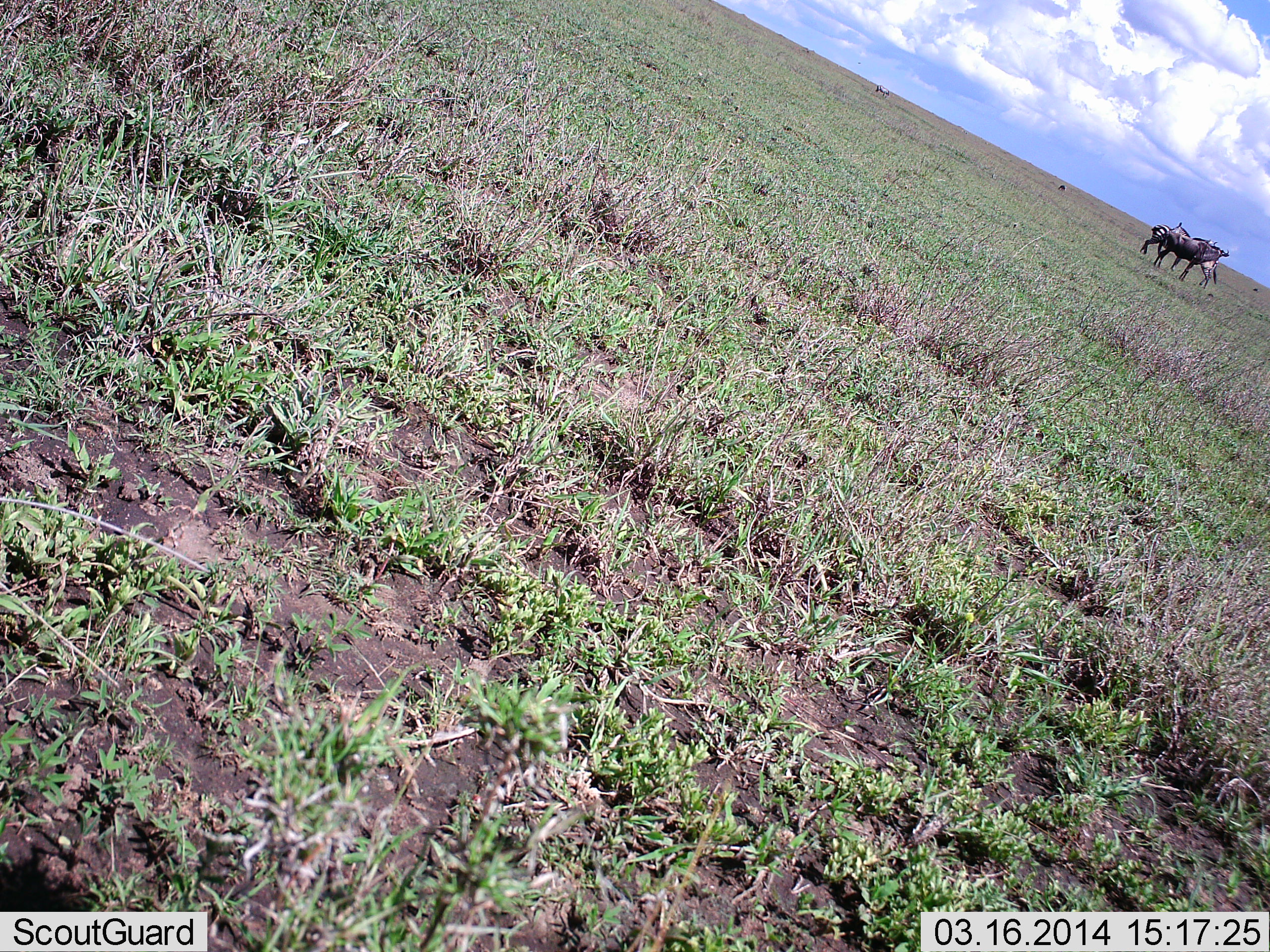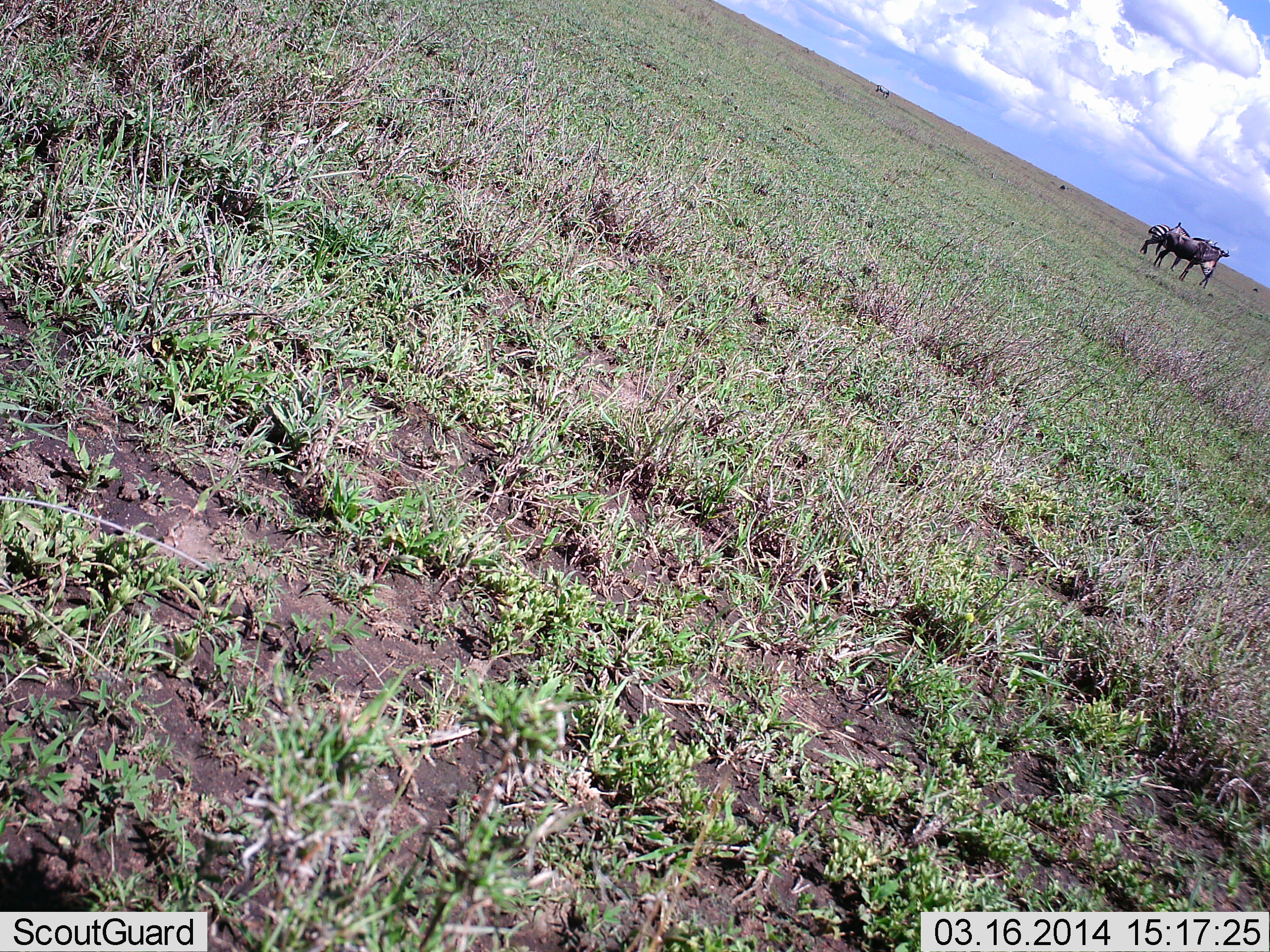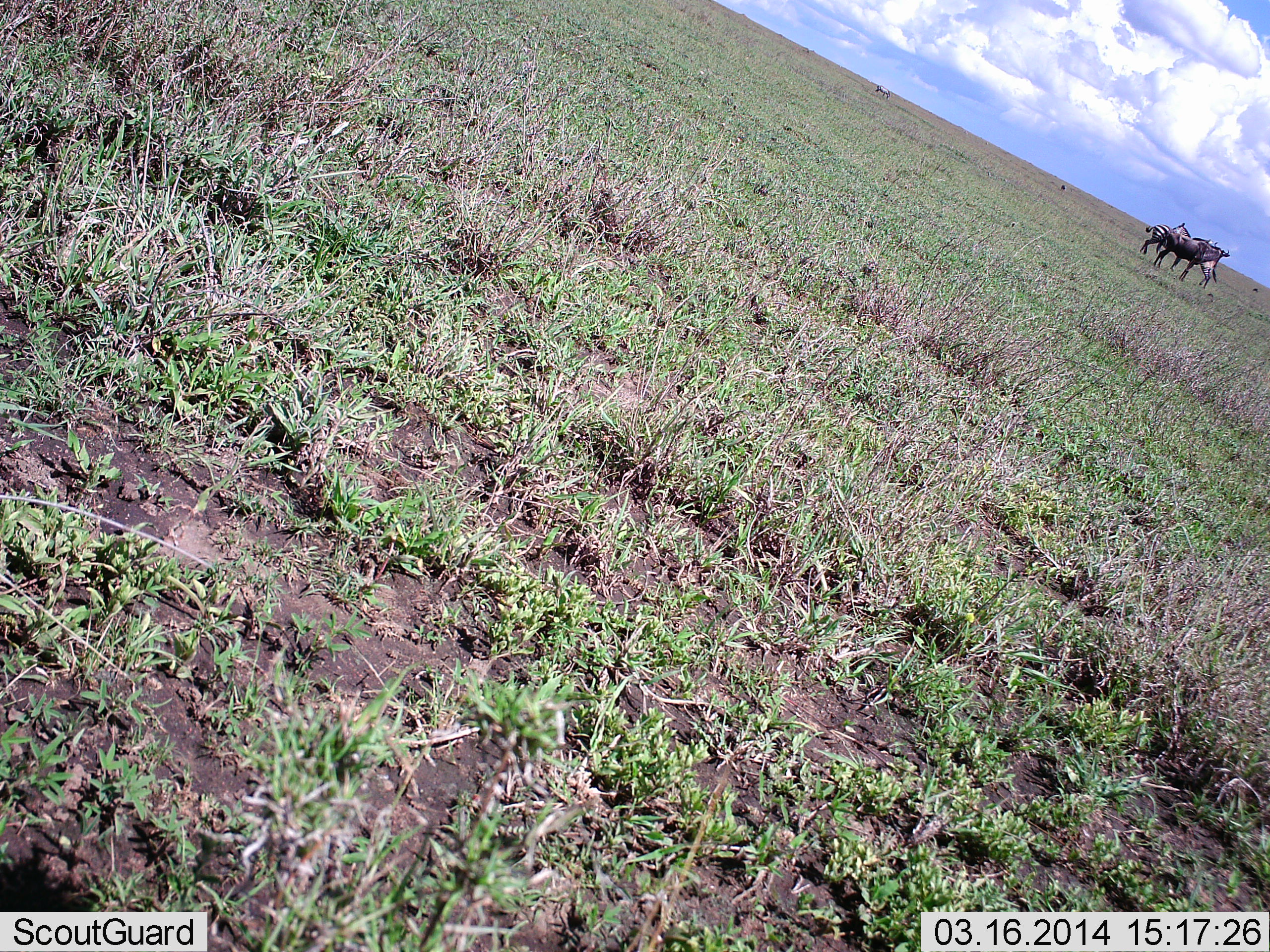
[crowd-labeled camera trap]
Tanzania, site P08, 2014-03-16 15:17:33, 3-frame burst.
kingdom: Animalia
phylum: Chordata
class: Mammalia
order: Artiodactyla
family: Bovidae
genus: Connochaetes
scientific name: Connochaetes taurinus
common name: blue wildebeest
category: wildebeest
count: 1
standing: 100%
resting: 0%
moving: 0%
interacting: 0%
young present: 0%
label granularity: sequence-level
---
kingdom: Animalia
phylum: Chordata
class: Mammalia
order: Perissodactyla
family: Equidae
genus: Equus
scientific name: Equus quagga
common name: plains zebra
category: zebra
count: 2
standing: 94%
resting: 0%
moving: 0%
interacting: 11%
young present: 0%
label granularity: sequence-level